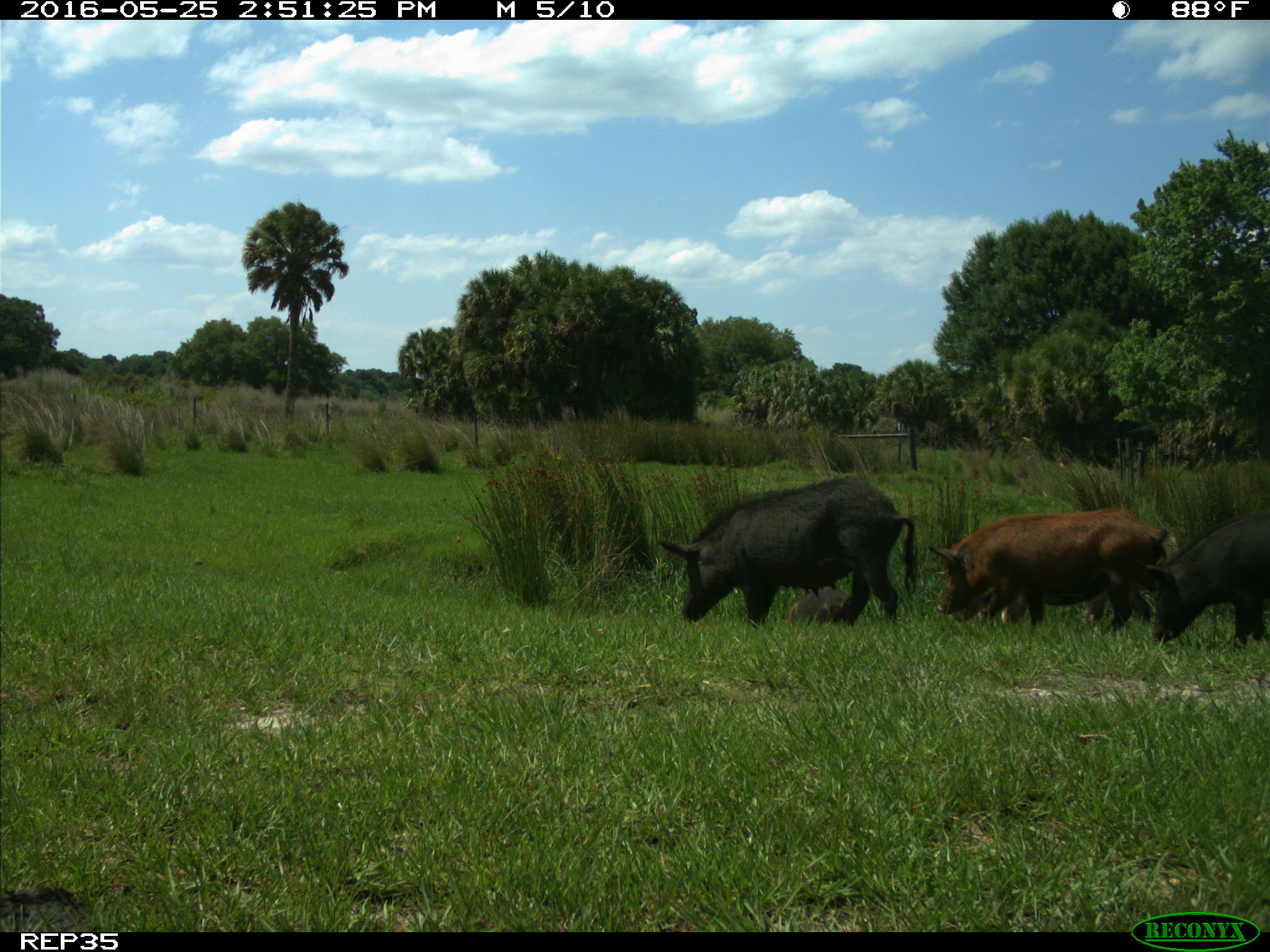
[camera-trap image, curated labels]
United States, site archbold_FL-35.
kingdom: Animalia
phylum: Chordata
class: Mammalia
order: Artiodactyla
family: Suidae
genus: Sus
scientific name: Sus scrofa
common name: wild boar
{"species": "Sus scrofa (wild boar)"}